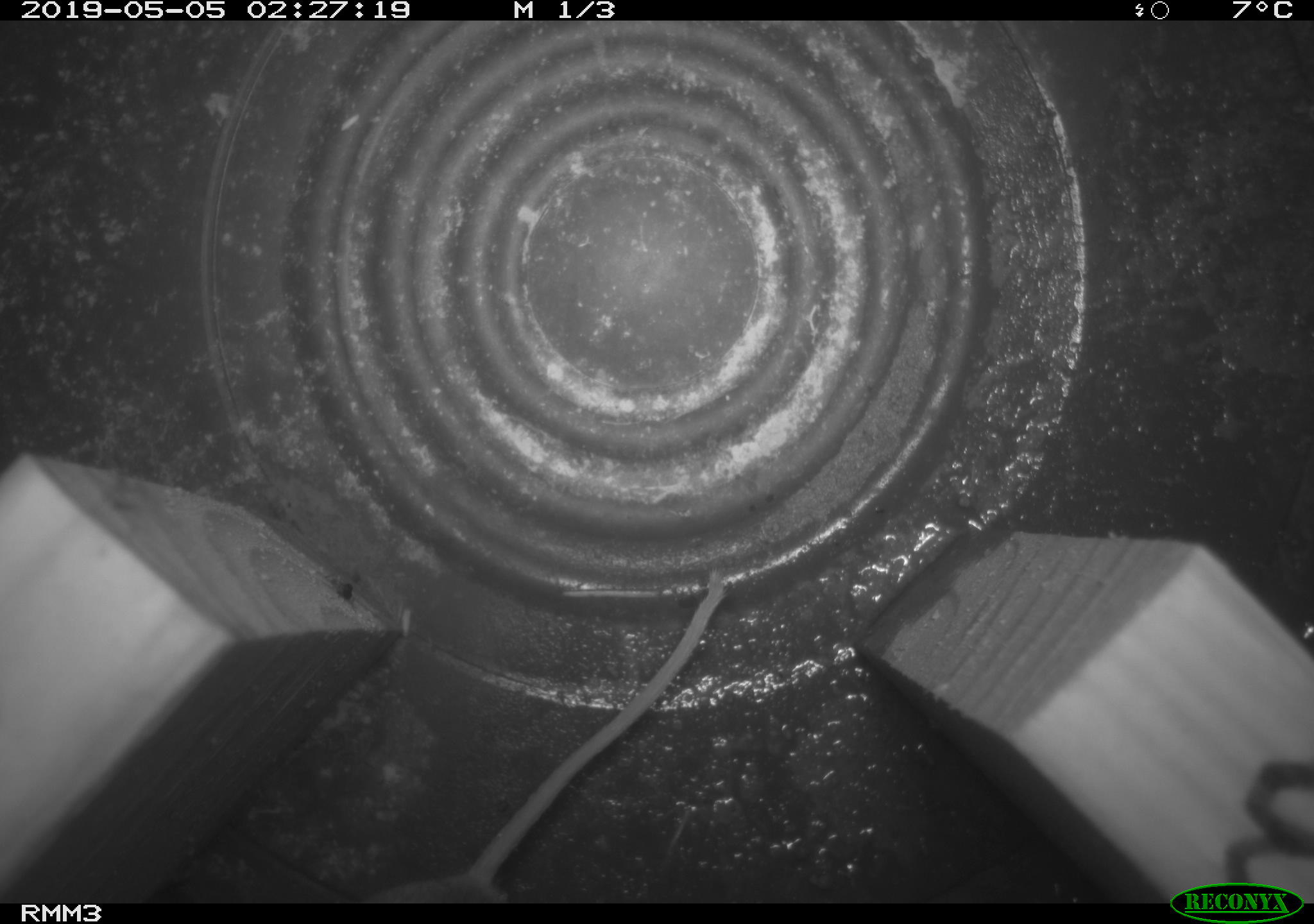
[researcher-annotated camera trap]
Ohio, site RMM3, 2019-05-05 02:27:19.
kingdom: Animalia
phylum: Chordata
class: Mammalia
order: Rodentia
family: Cricetidae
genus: Peromyscus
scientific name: Peromyscus leucopus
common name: white-footed mouse